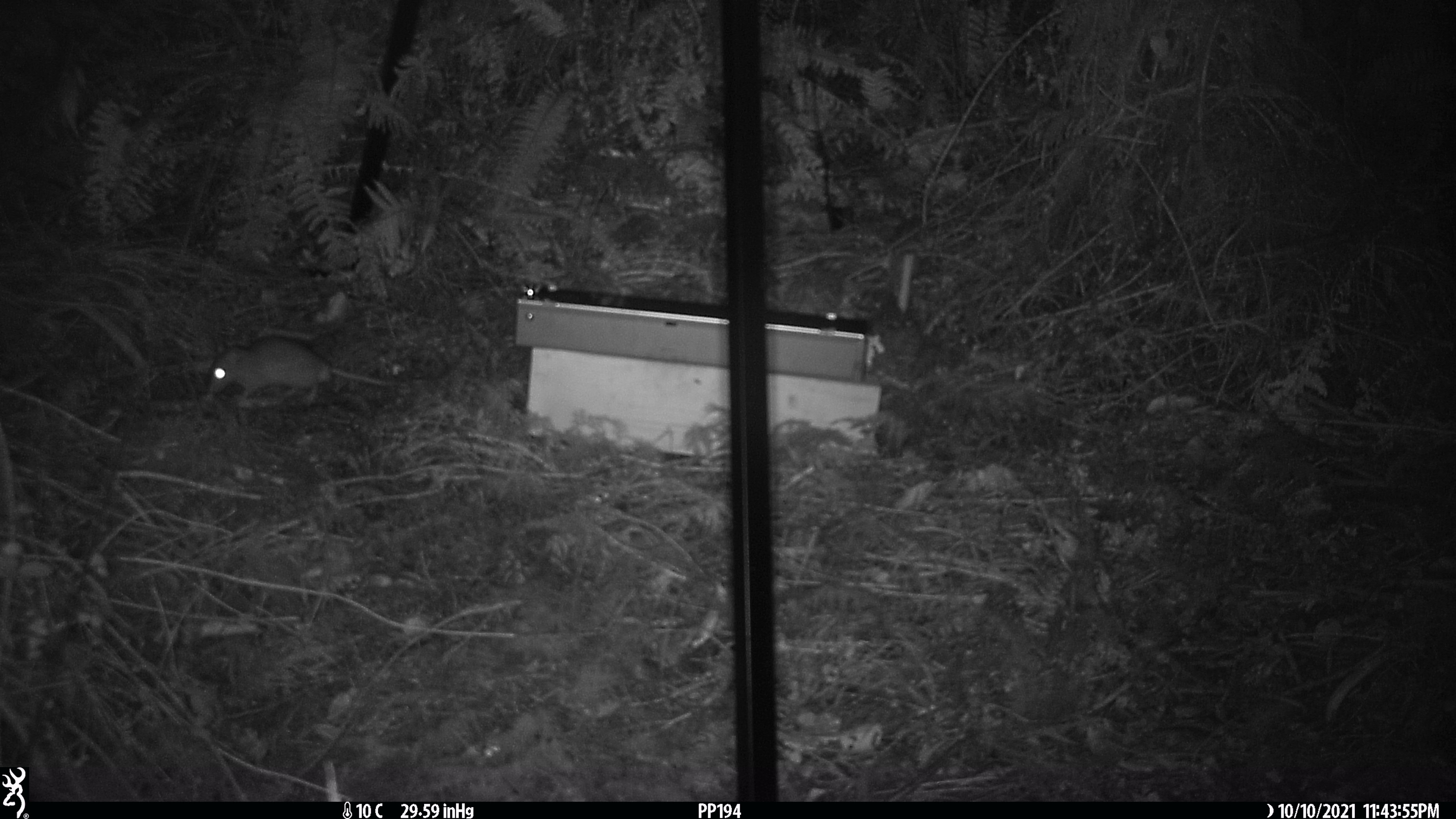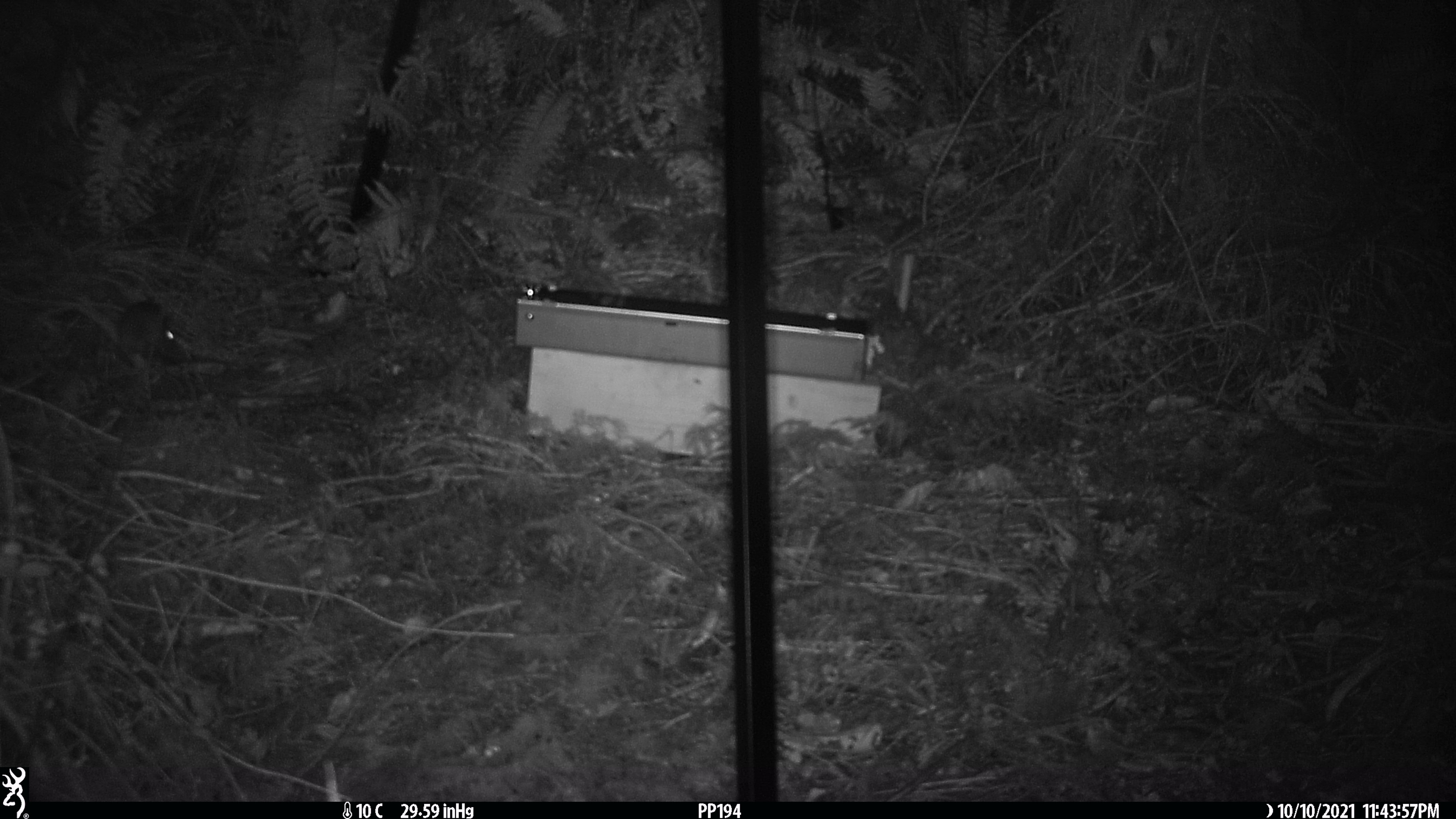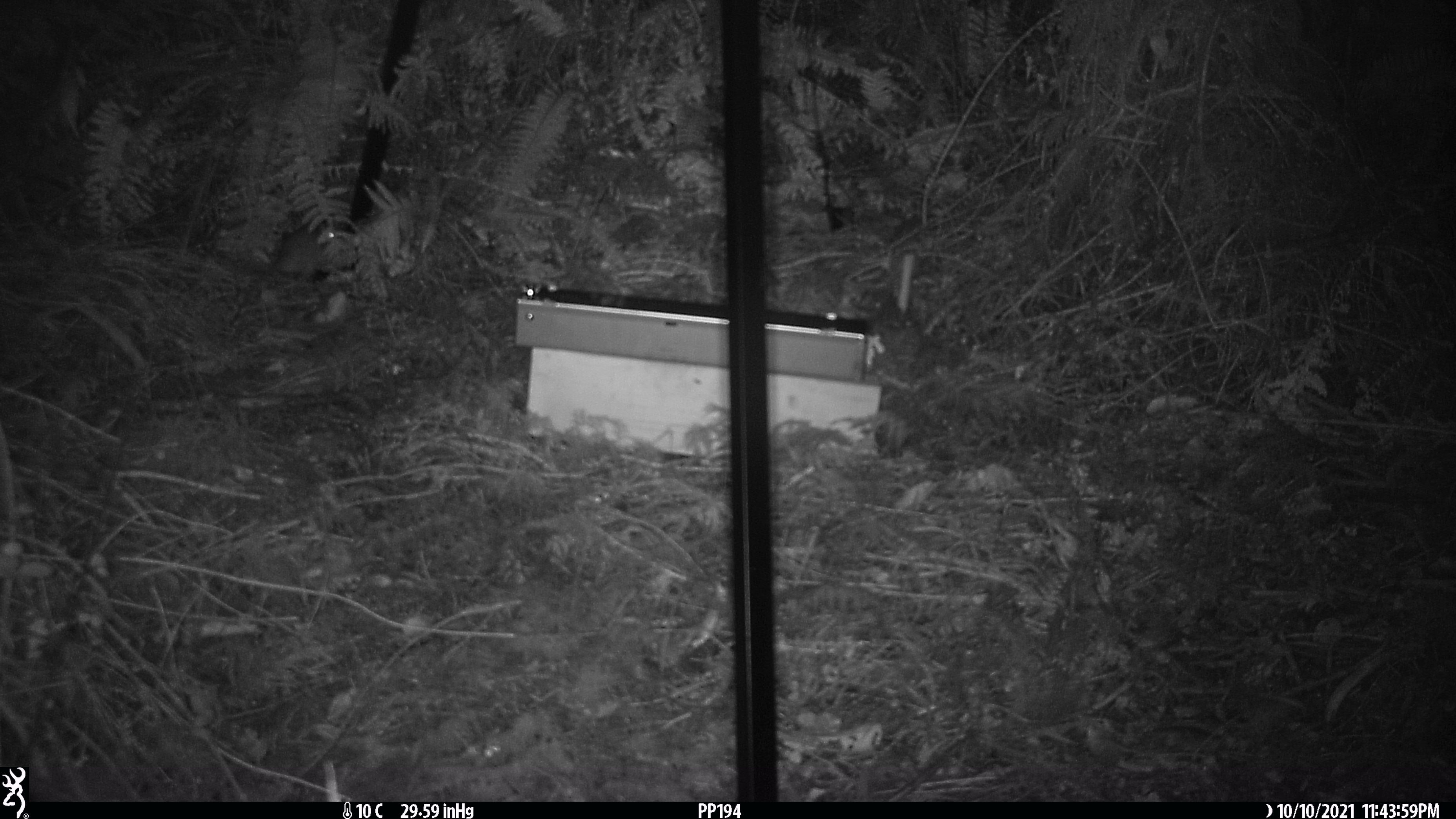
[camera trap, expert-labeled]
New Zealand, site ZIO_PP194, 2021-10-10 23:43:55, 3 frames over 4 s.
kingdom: Animalia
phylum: Chordata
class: Mammalia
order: Rodentia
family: Muridae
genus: Rattus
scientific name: Rattus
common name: rat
Rat (Rattus).